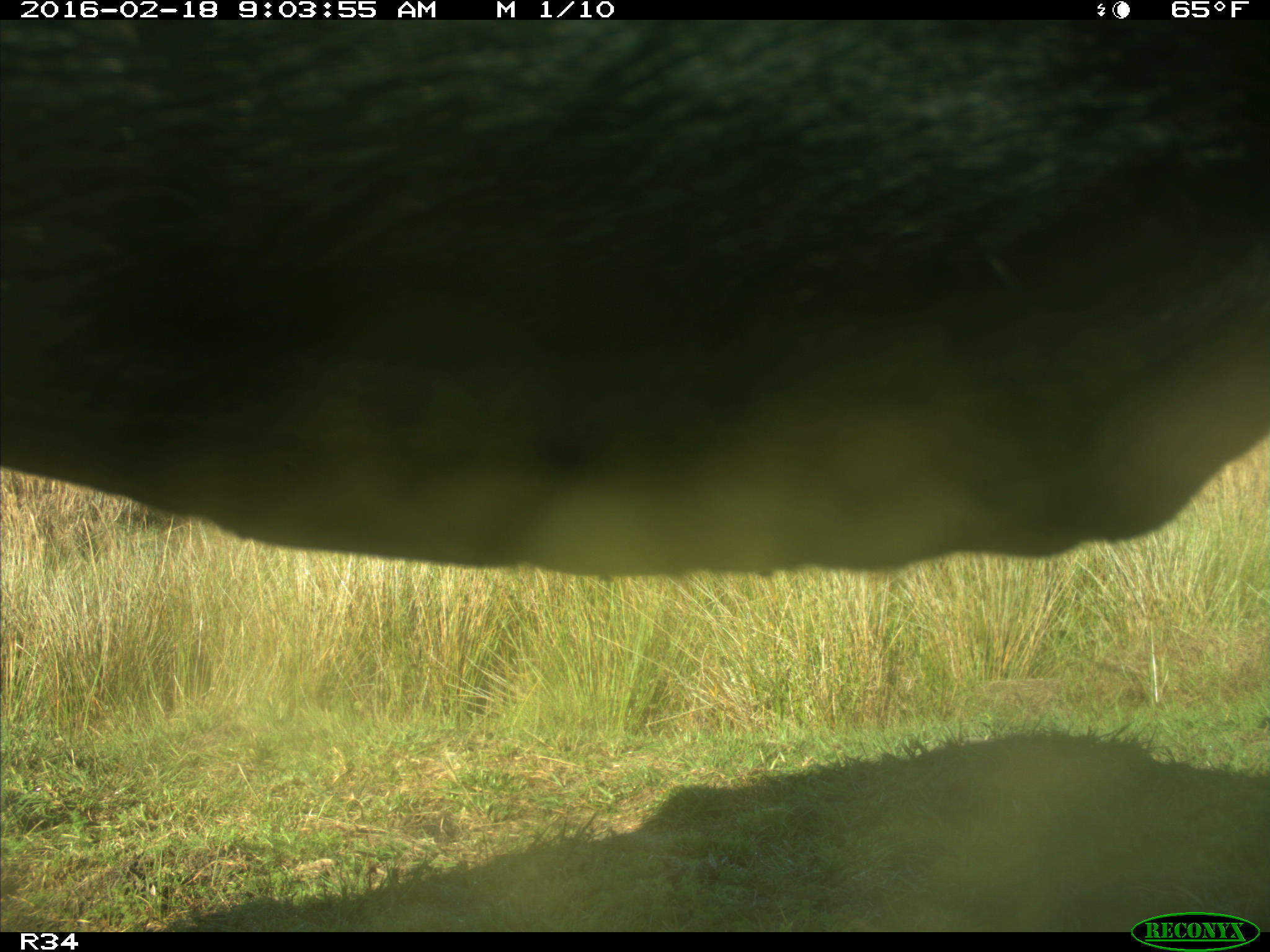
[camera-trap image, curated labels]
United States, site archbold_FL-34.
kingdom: Animalia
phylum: Chordata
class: Mammalia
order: Artiodactyla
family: Bovidae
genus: Bos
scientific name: Bos taurus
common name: domestic cow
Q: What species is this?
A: Bos taurus (domestic cow).